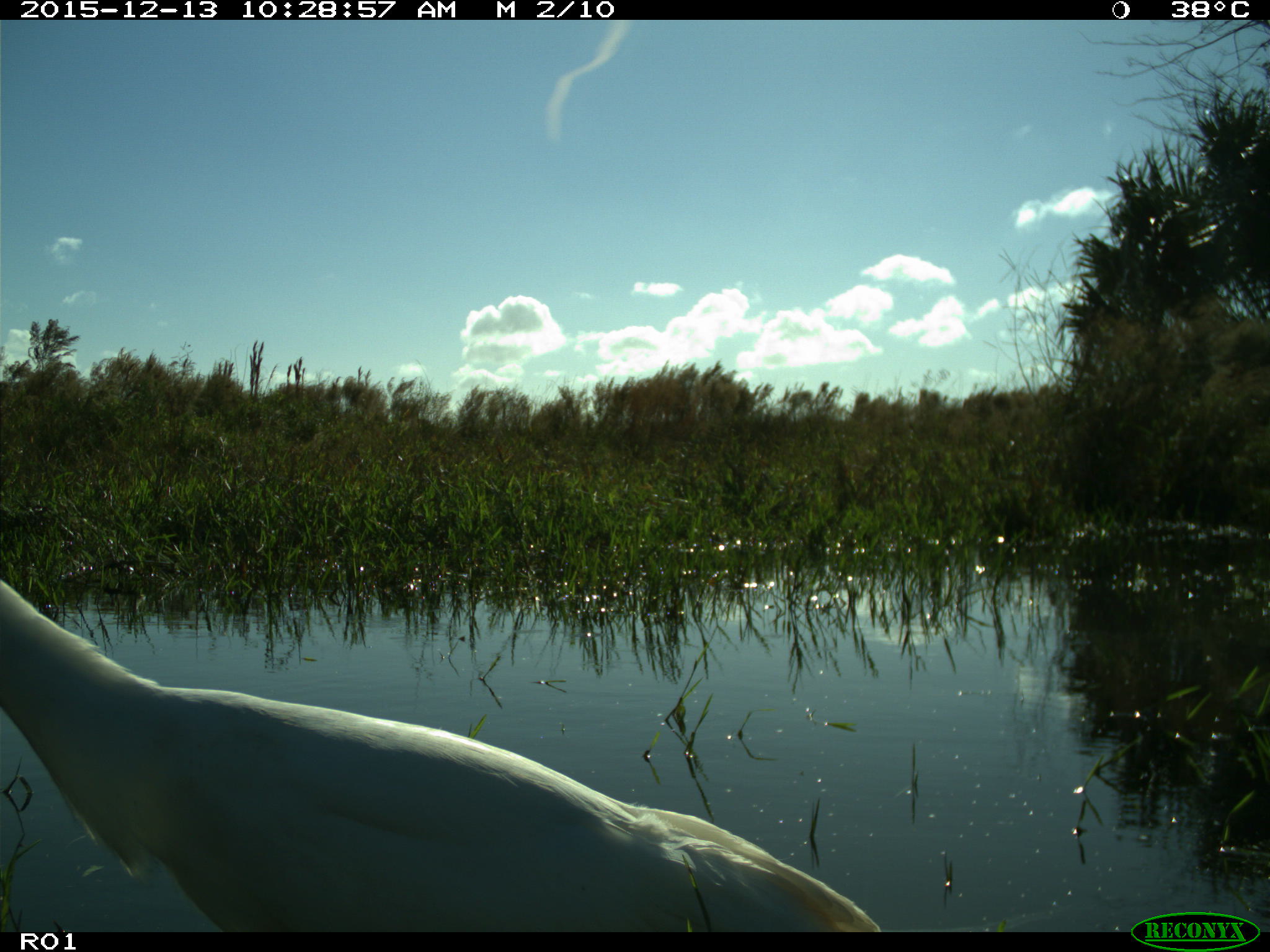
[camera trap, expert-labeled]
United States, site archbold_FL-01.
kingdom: Animalia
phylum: Chordata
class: Aves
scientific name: Aves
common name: birds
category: unidentified bird